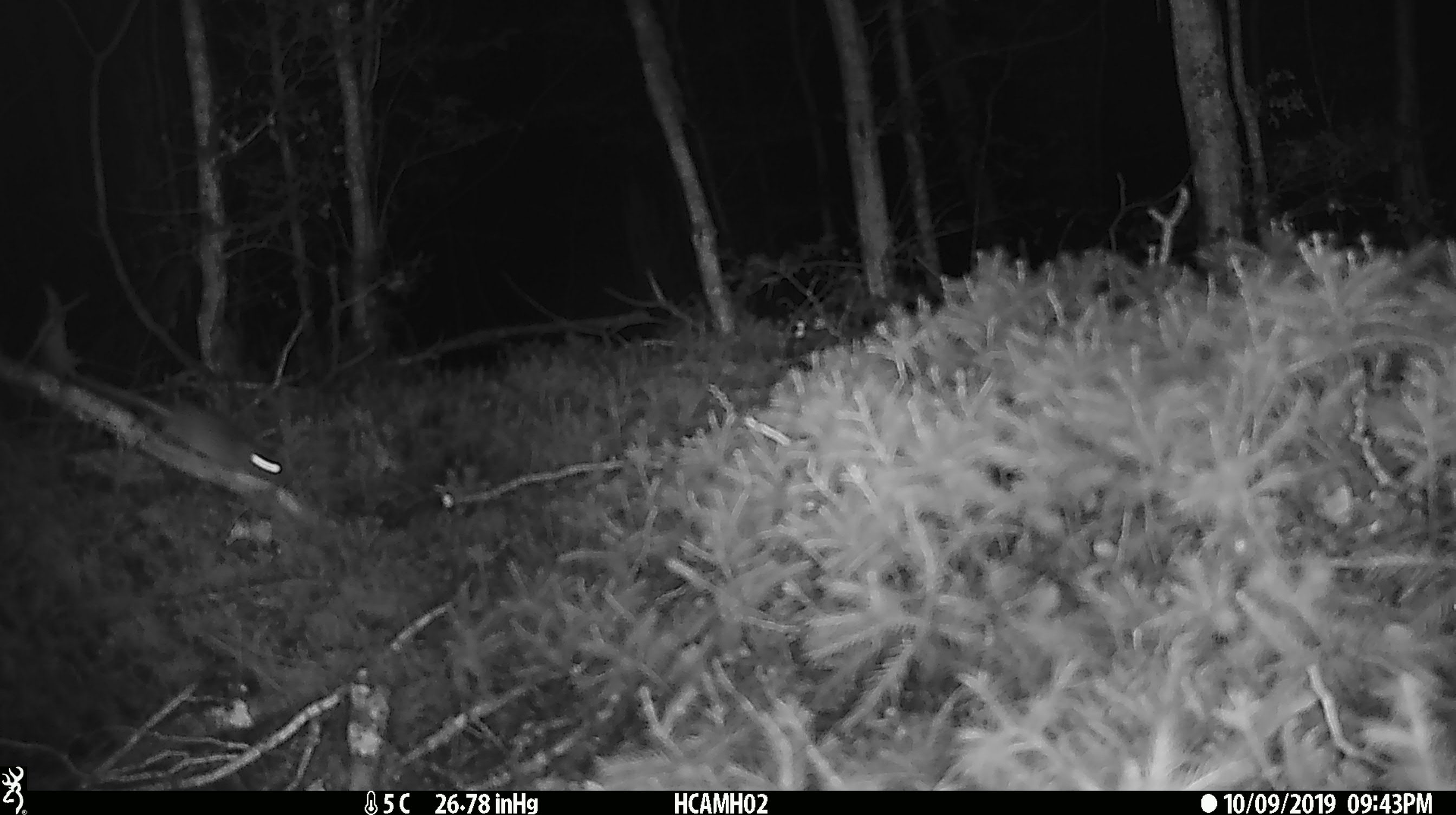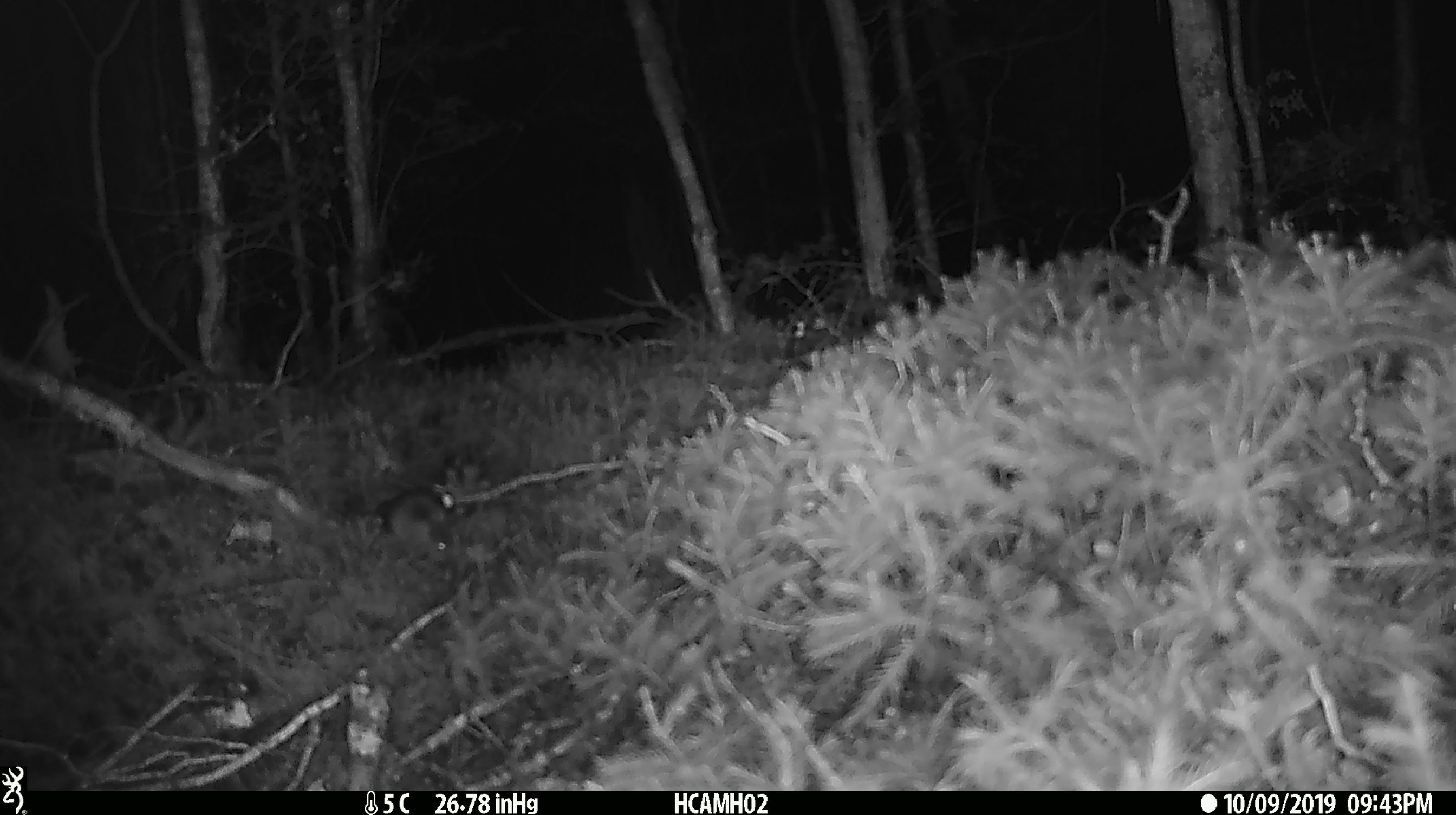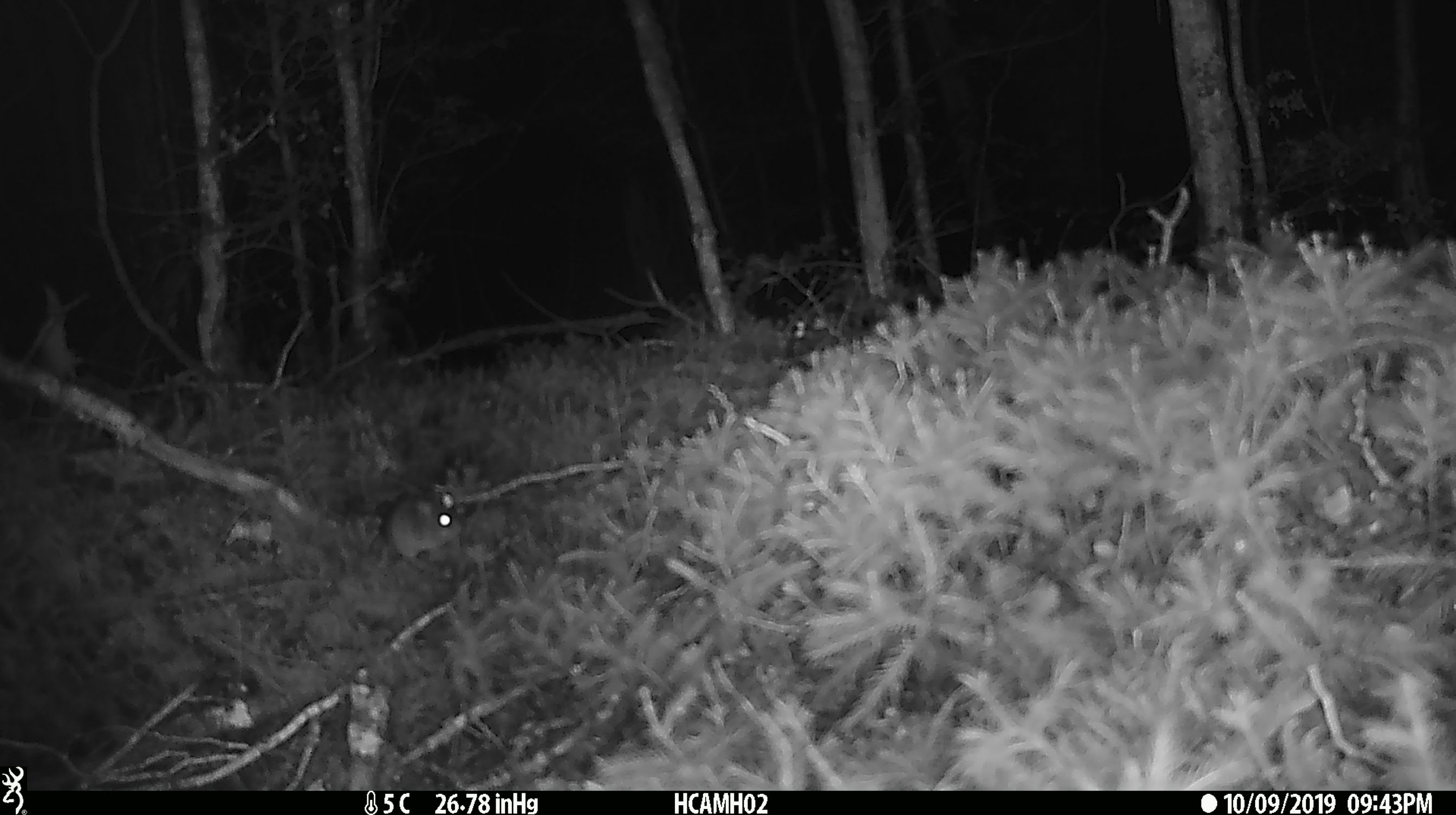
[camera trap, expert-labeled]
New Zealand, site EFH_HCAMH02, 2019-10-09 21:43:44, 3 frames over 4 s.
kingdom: Animalia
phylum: Chordata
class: Mammalia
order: Rodentia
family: Muridae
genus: Mus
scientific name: Mus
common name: mouse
Mouse (Mus).